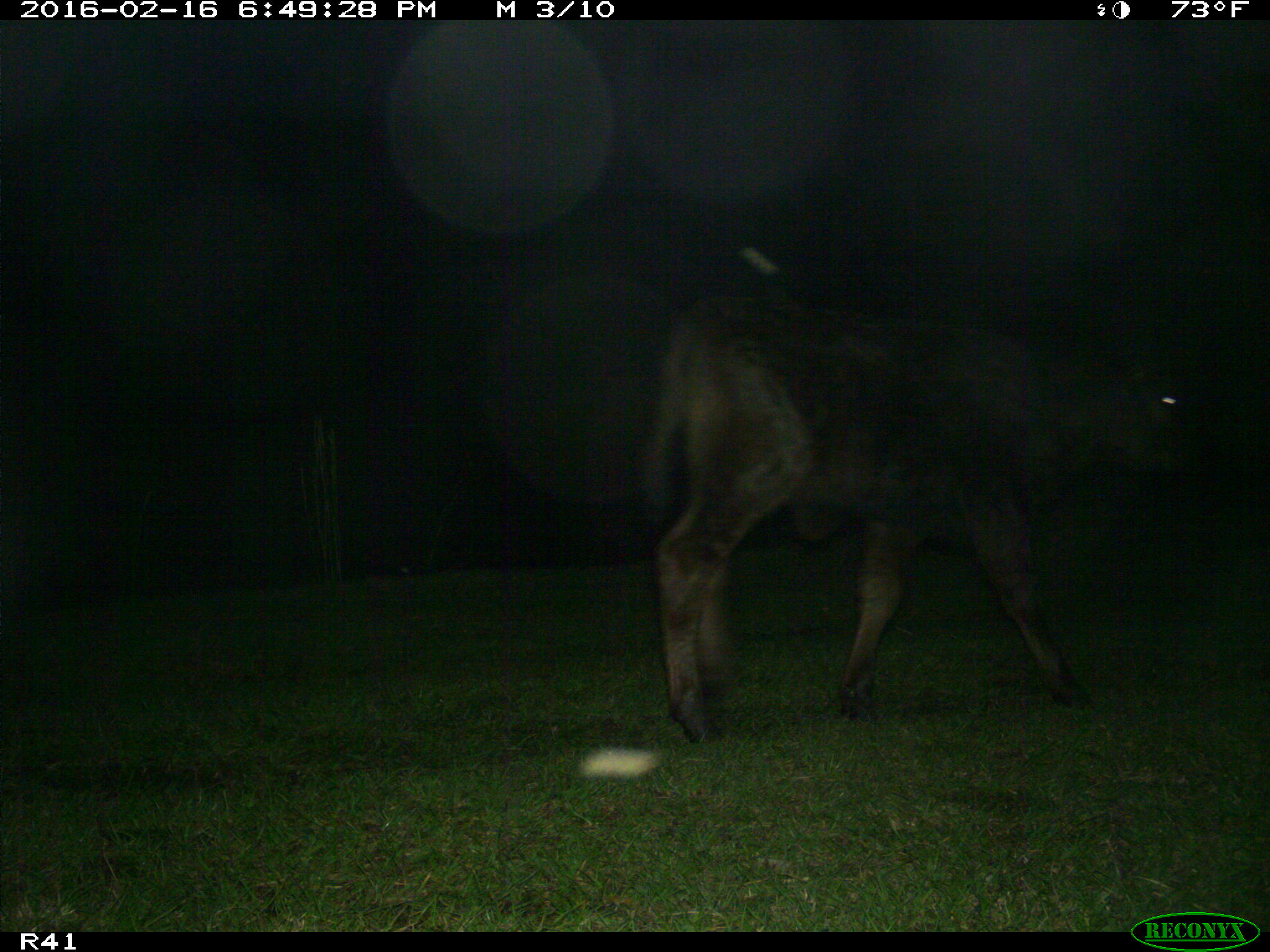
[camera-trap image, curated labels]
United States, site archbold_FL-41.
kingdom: Animalia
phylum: Chordata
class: Mammalia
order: Artiodactyla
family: Bovidae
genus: Bos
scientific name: Bos taurus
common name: domestic cow